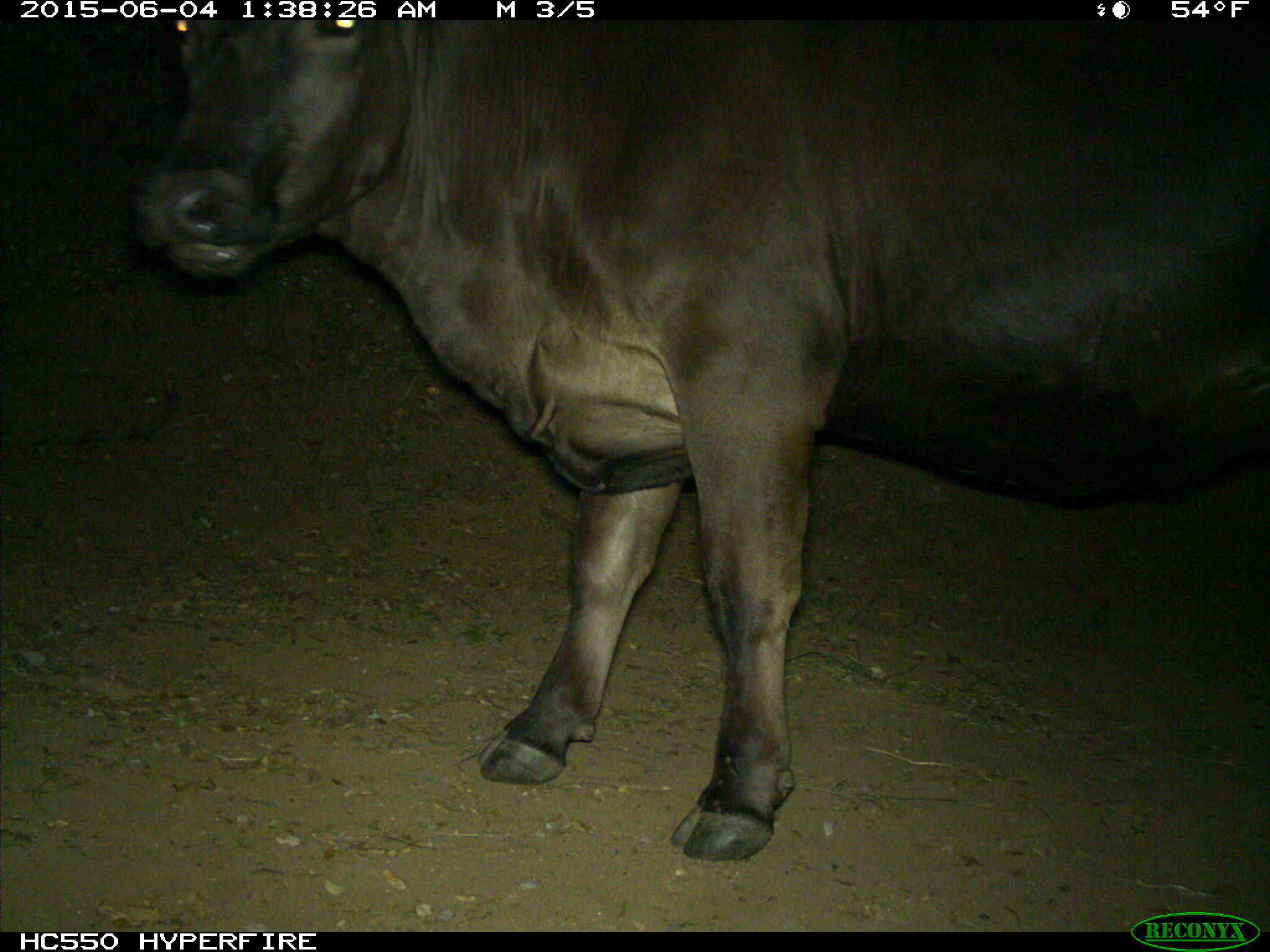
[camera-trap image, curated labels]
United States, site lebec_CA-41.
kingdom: Animalia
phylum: Chordata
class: Mammalia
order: Artiodactyla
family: Bovidae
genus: Bos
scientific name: Bos taurus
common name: domestic cow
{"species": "Bos taurus (domestic cow)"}